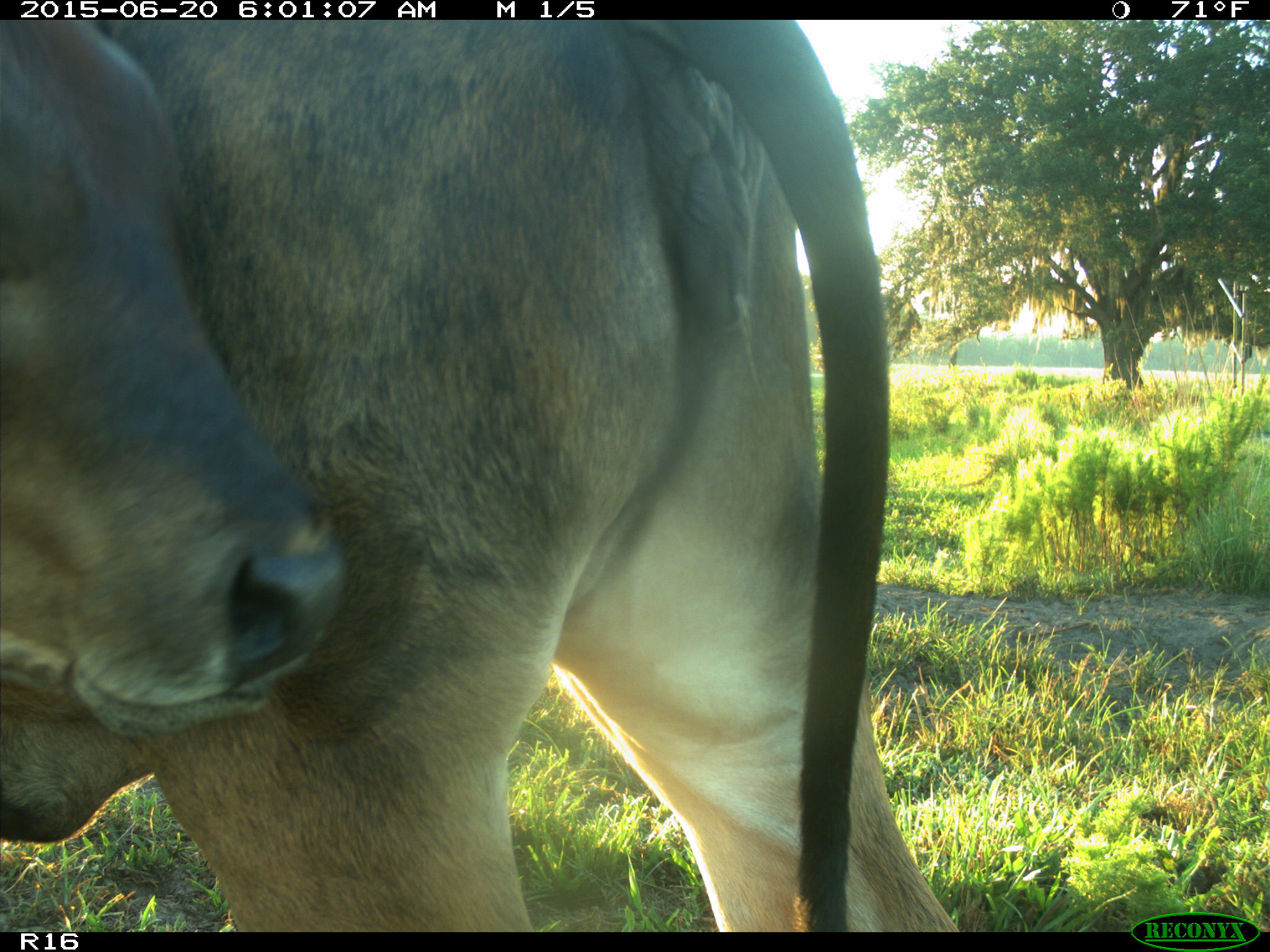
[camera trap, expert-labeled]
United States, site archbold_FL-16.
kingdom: Animalia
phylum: Chordata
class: Mammalia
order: Artiodactyla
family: Bovidae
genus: Bos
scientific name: Bos taurus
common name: domestic cow